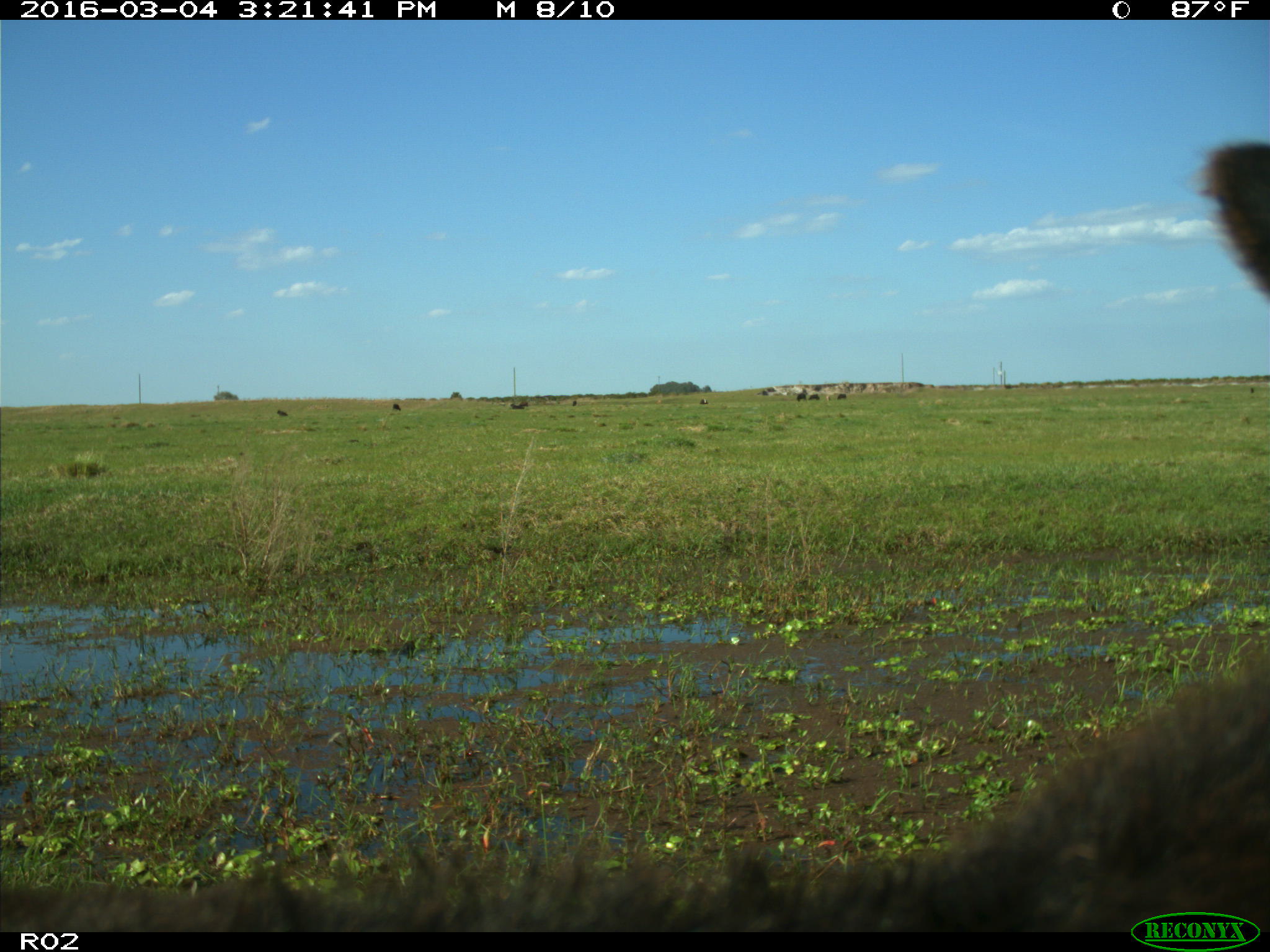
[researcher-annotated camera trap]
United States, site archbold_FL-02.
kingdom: Animalia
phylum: Chordata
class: Mammalia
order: Artiodactyla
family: Bovidae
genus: Bos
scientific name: Bos taurus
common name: domestic cow